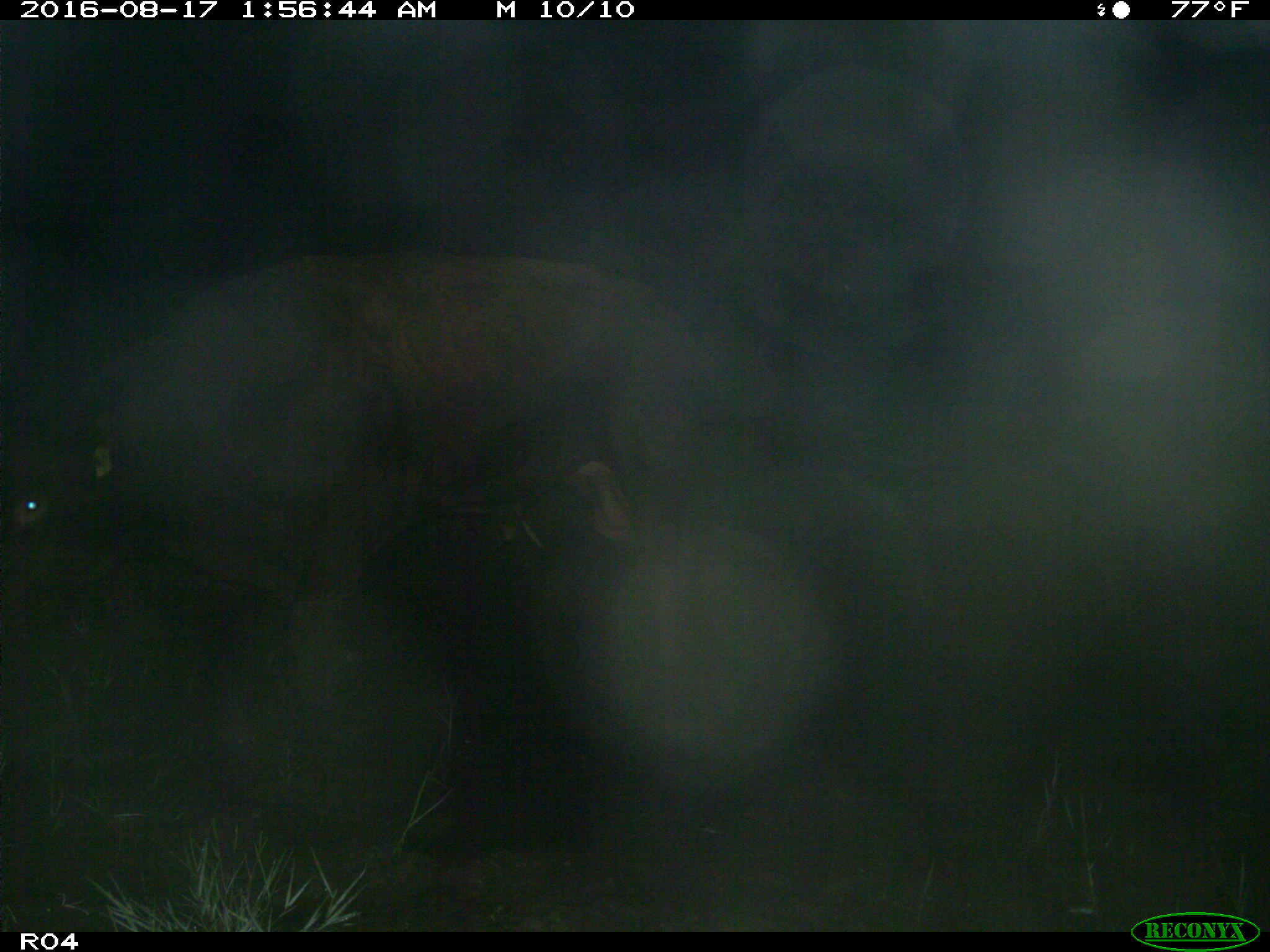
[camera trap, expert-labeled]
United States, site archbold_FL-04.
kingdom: Animalia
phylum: Chordata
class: Mammalia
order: Artiodactyla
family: Bovidae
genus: Bos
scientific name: Bos taurus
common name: domestic cow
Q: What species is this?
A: Bos taurus (domestic cow).